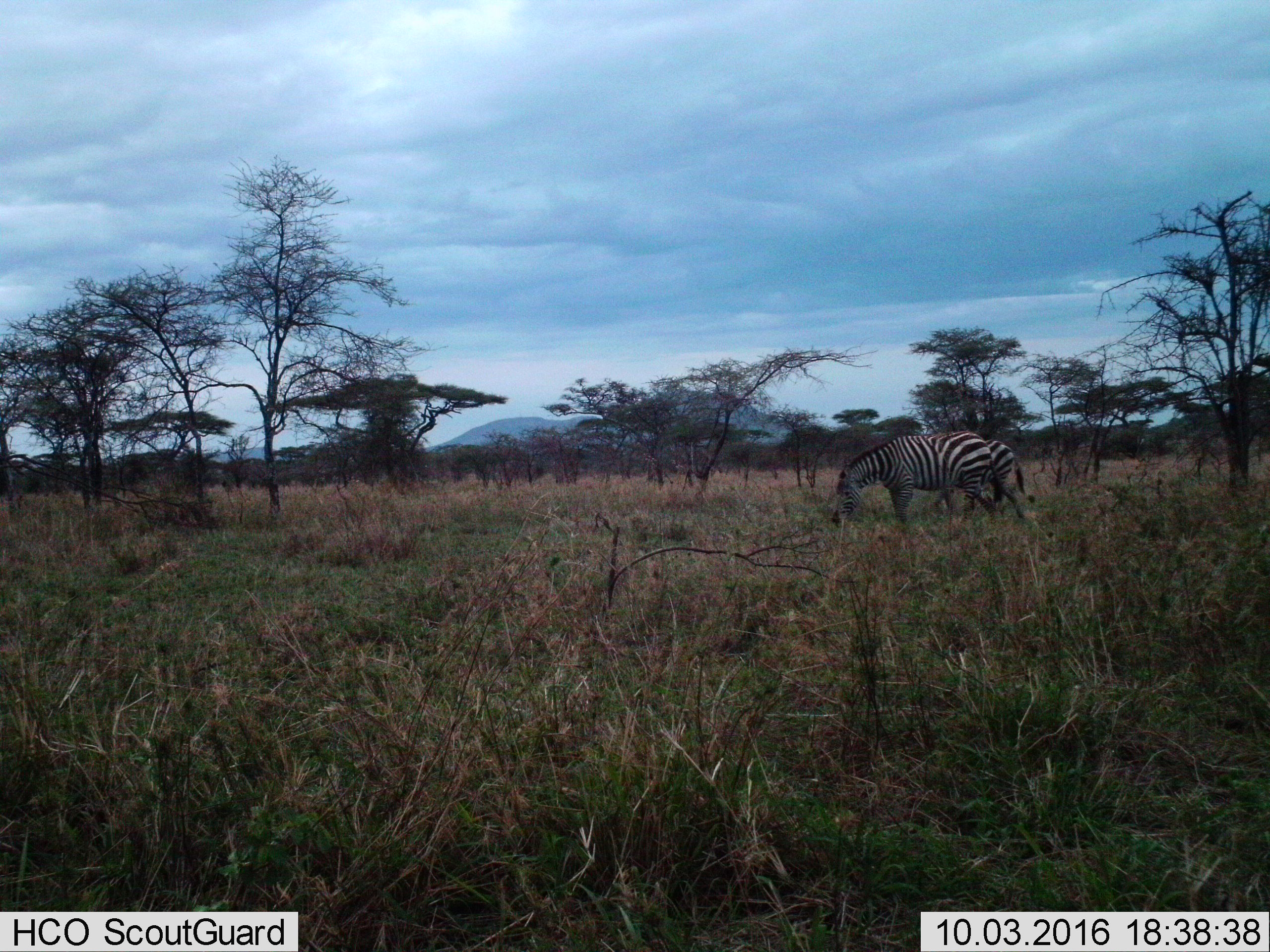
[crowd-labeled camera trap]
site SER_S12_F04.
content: unidentified animal